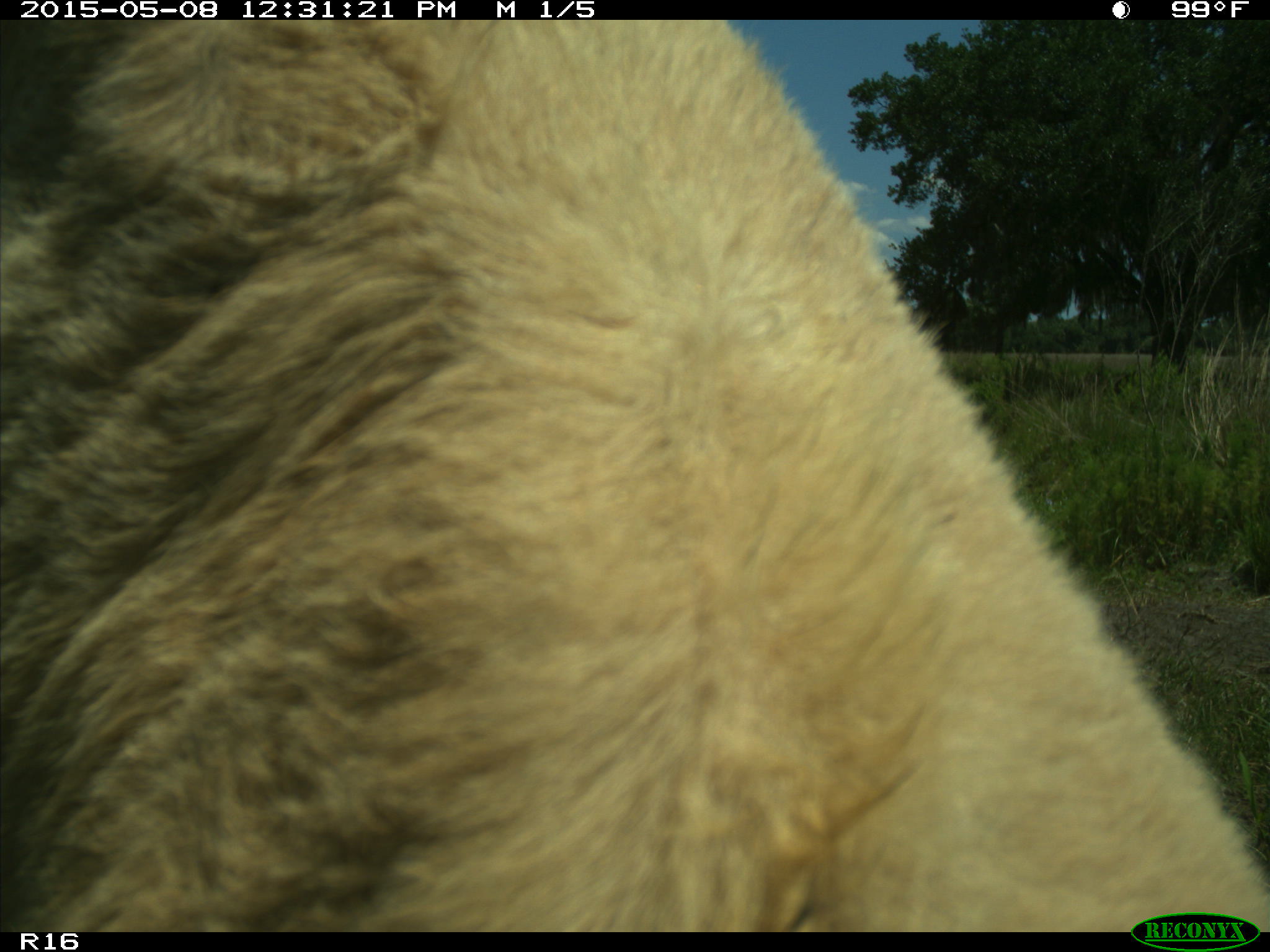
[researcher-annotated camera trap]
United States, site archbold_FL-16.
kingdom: Animalia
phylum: Chordata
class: Mammalia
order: Artiodactyla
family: Bovidae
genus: Bos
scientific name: Bos taurus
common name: domestic cow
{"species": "Bos taurus (domestic cow)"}